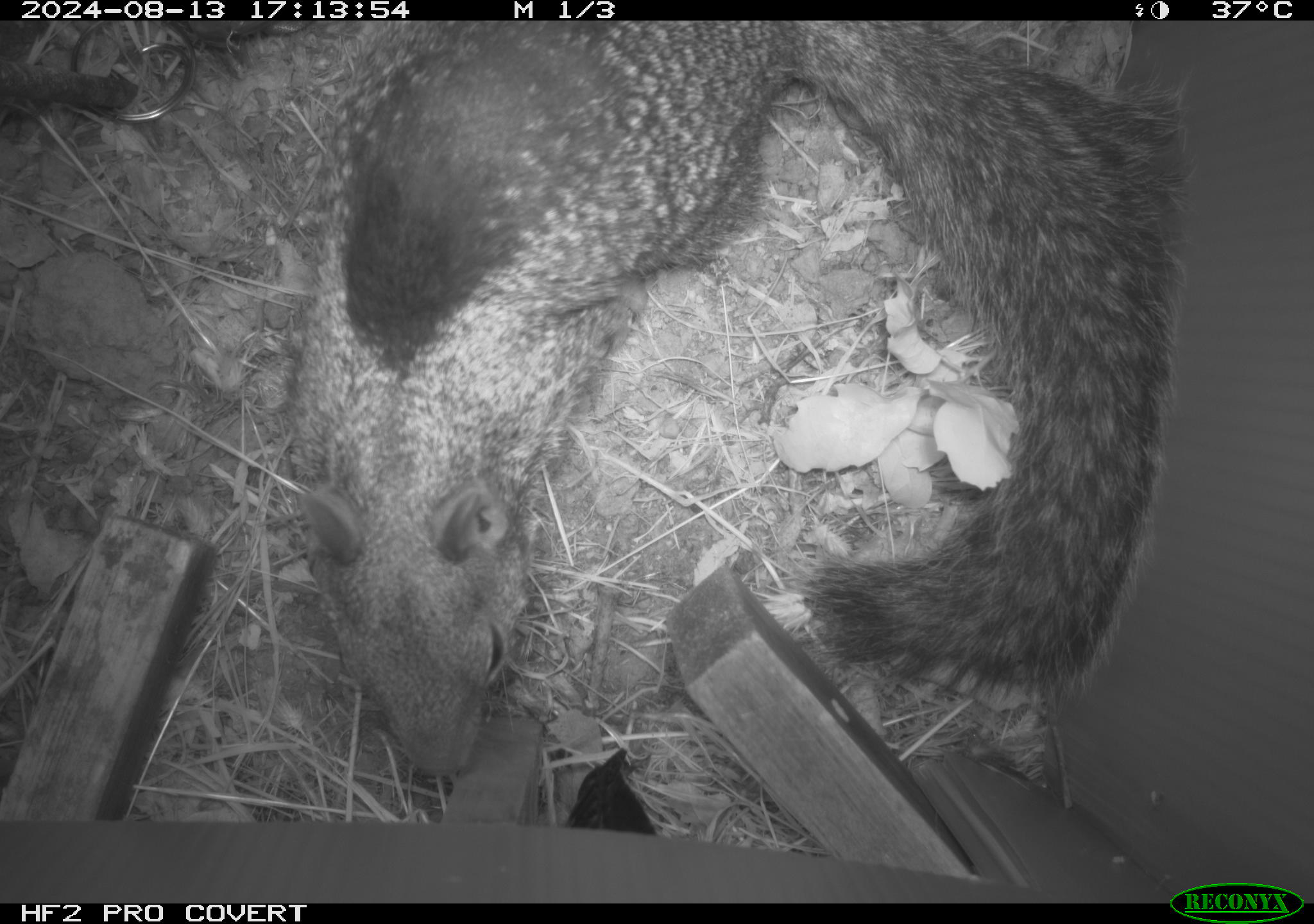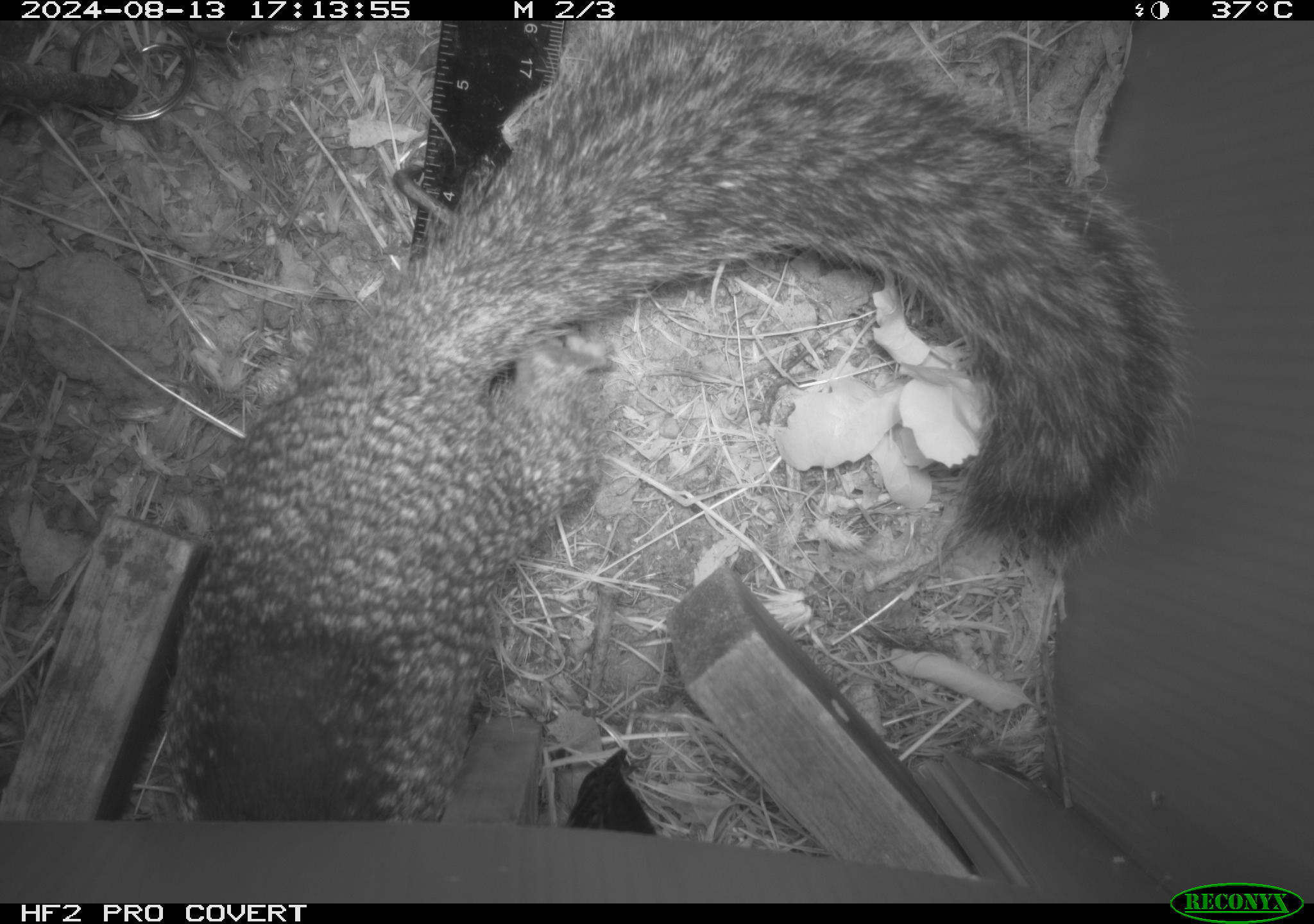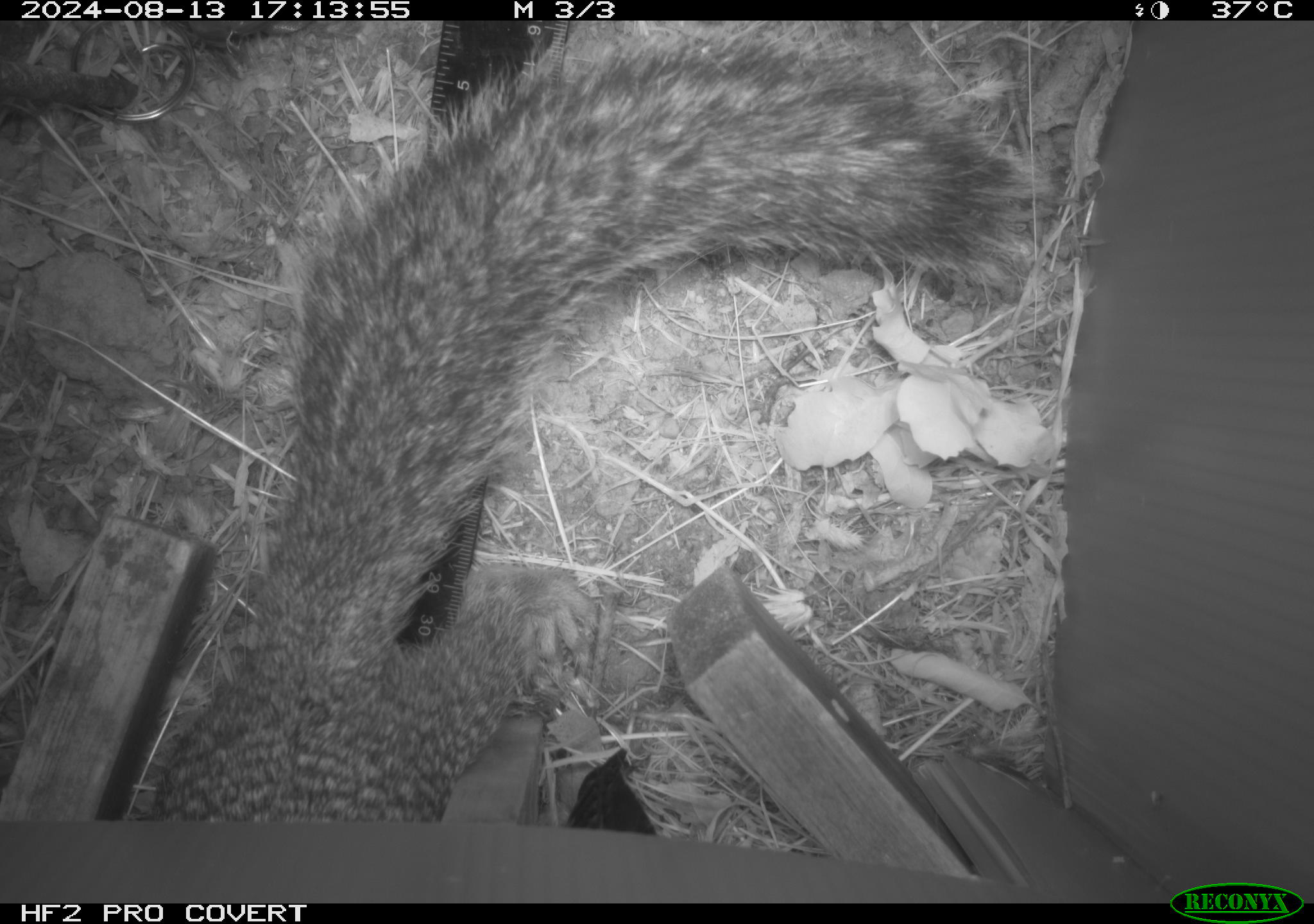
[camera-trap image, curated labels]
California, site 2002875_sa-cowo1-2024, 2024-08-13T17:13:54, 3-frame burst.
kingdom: Animalia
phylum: Chordata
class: Mammalia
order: Rodentia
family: Sciuridae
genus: Otospermophilus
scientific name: Otospermophilus beecheyi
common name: california ground squirrel